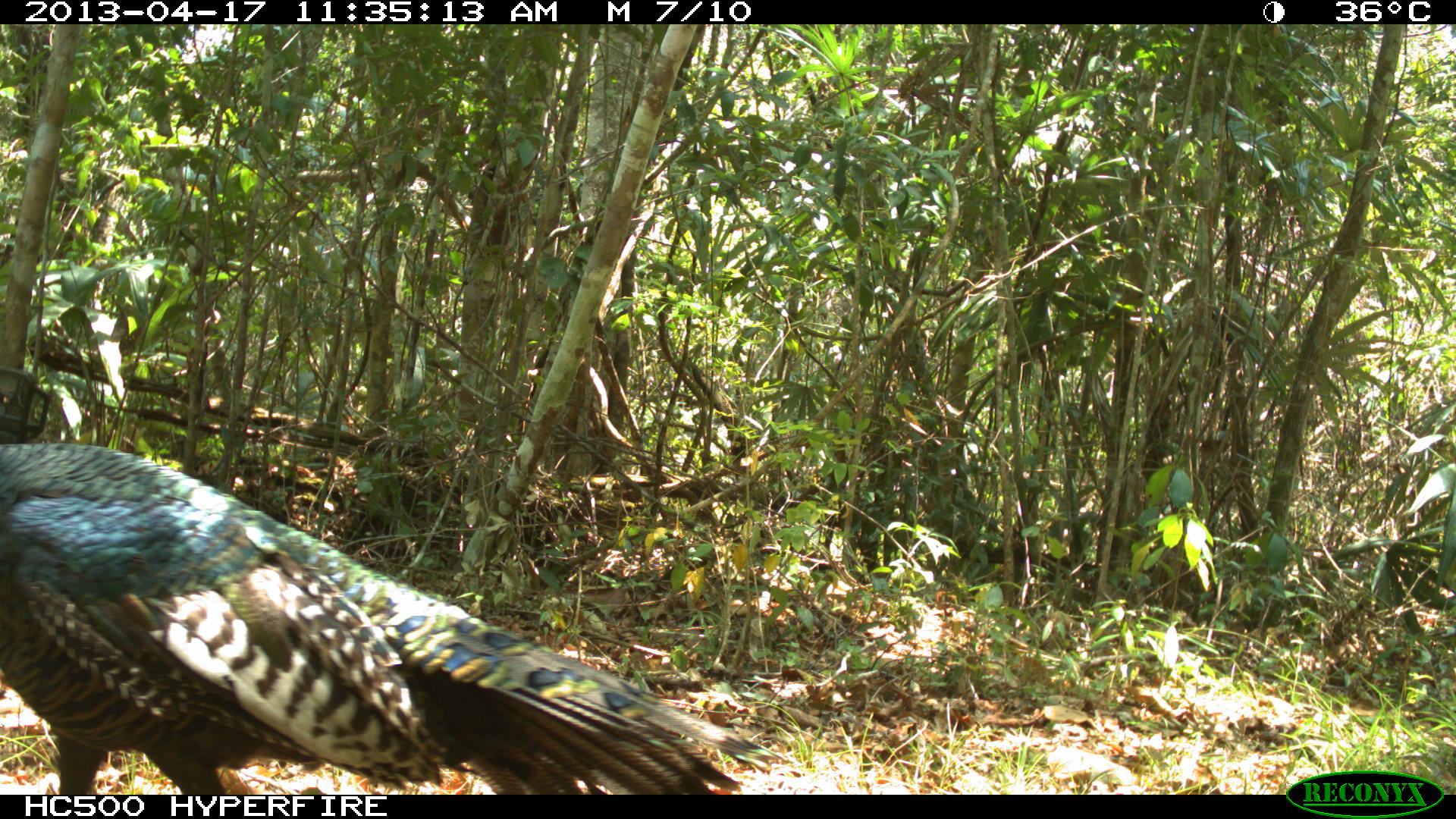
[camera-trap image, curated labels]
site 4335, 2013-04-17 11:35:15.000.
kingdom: Animalia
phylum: Chordata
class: Aves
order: Galliformes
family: Phasianidae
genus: Meleagris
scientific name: Meleagris ocellata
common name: ocellated turkey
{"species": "Meleagris ocellata (ocellated turkey)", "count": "1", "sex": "male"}